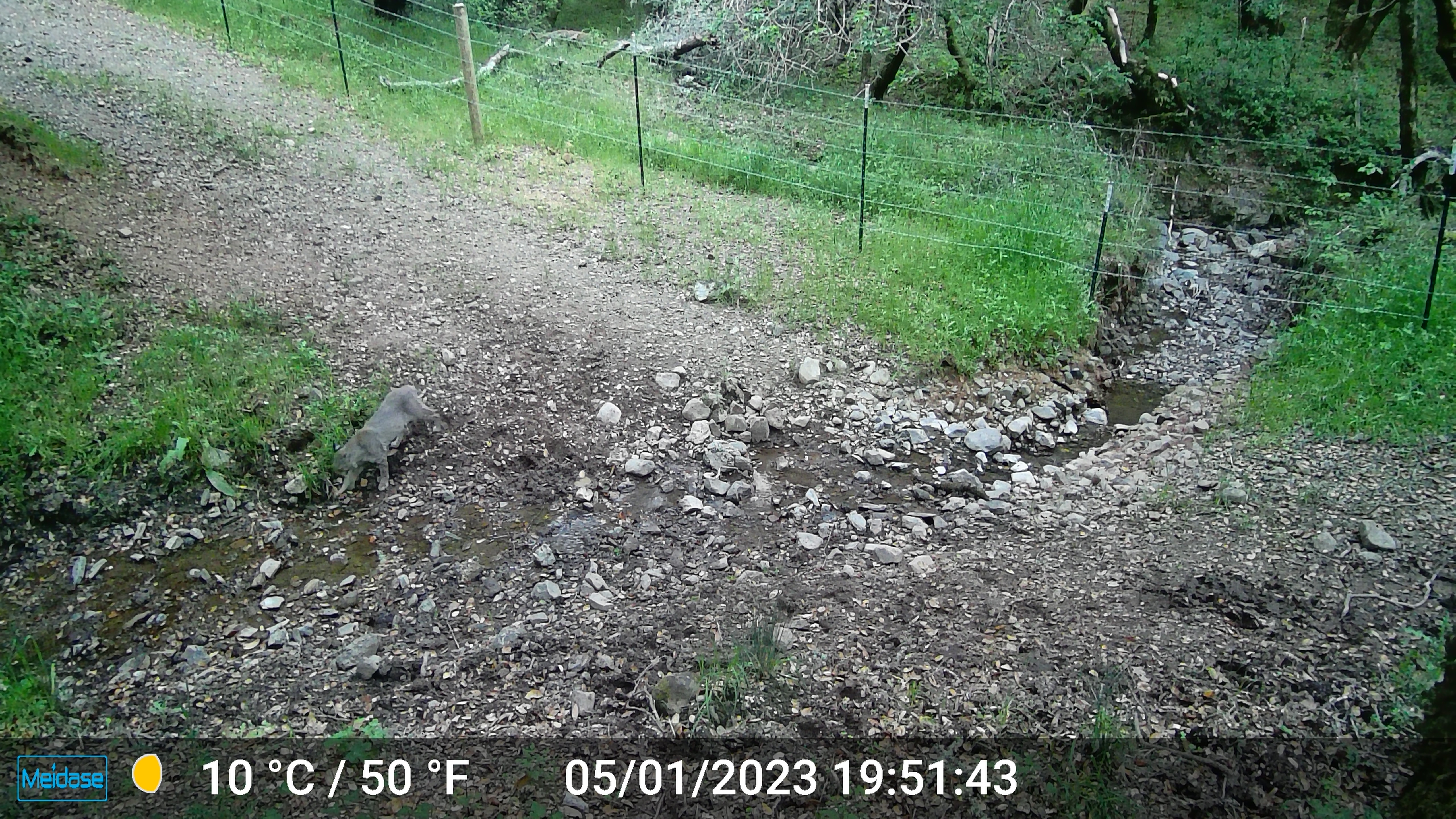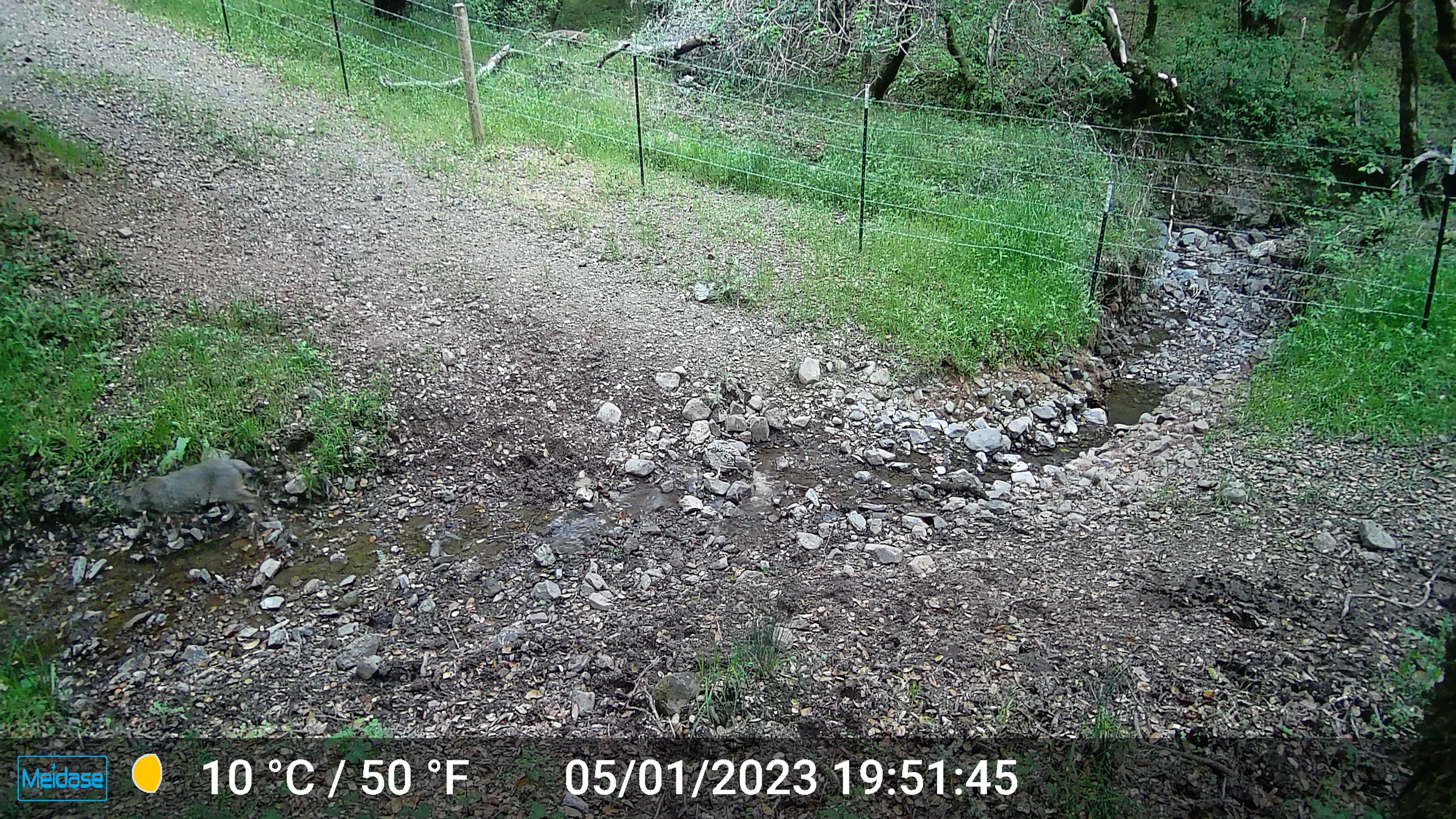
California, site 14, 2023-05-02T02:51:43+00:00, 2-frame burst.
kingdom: Animalia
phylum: Chordata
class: Mammalia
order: Carnivora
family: Felidae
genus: Lynx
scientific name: Lynx rufus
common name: bobcat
Bobcat (Lynx rufus).